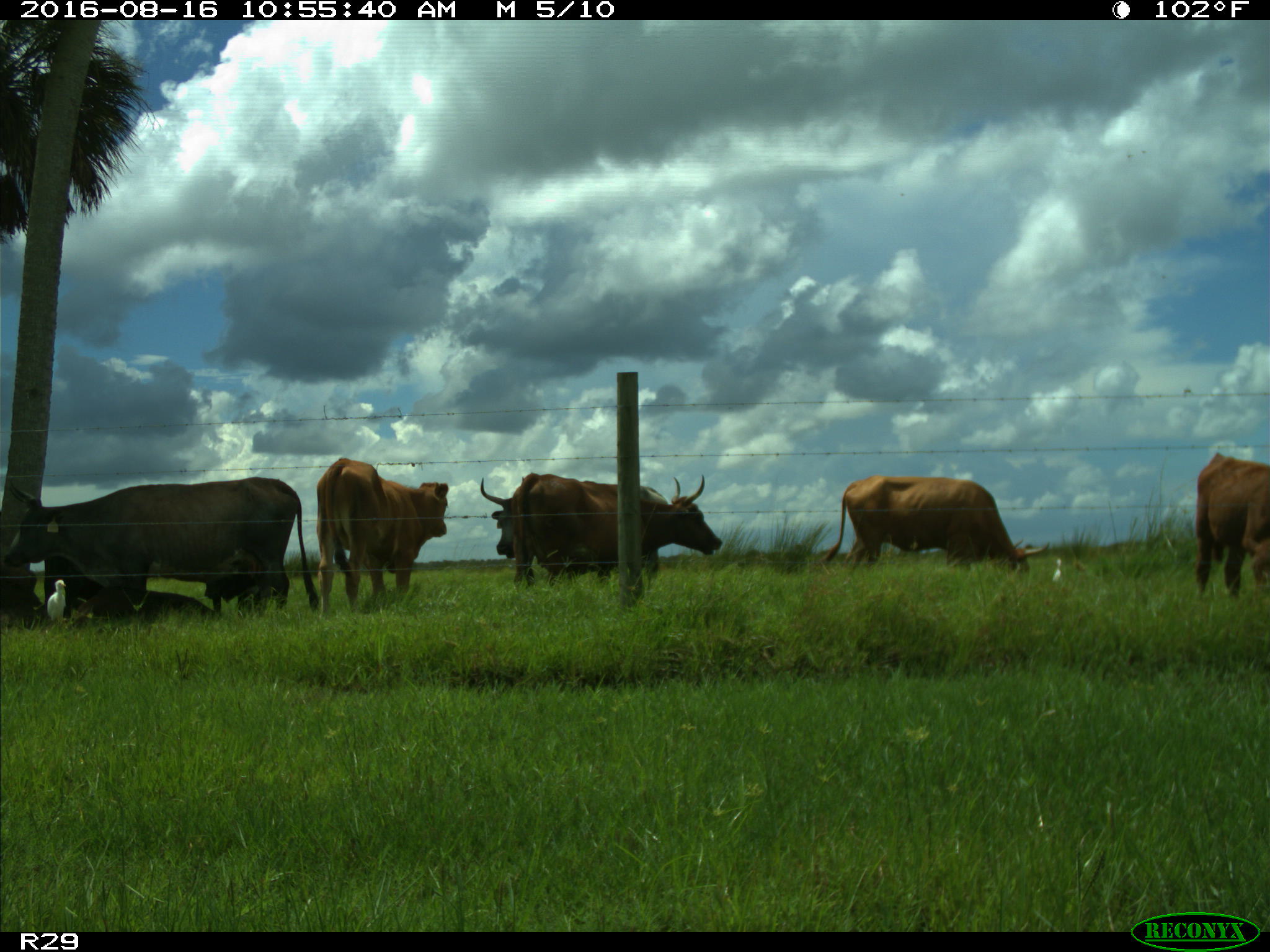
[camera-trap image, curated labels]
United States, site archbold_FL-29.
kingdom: Animalia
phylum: Chordata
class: Mammalia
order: Artiodactyla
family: Bovidae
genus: Bos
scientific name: Bos taurus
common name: domestic cow